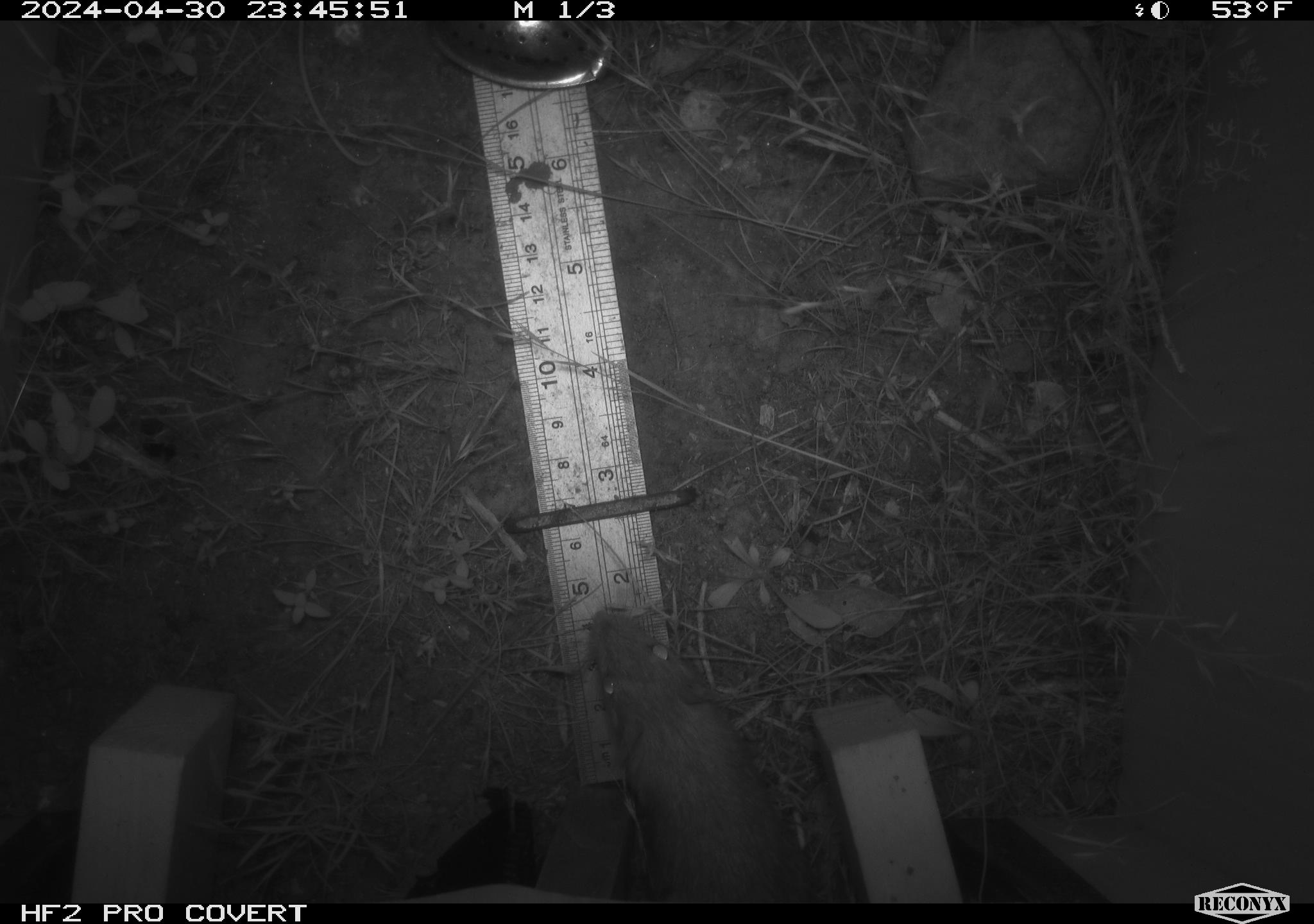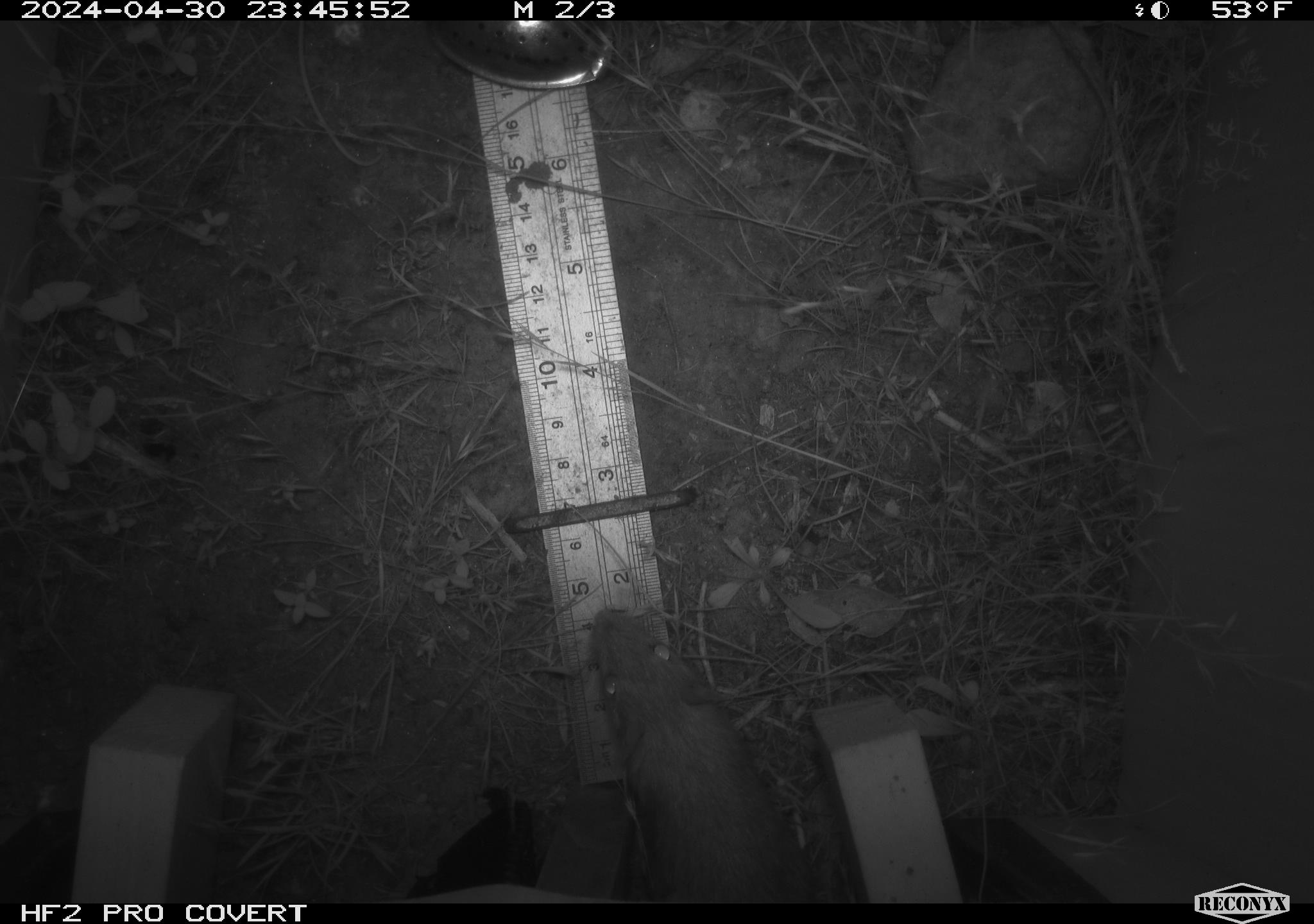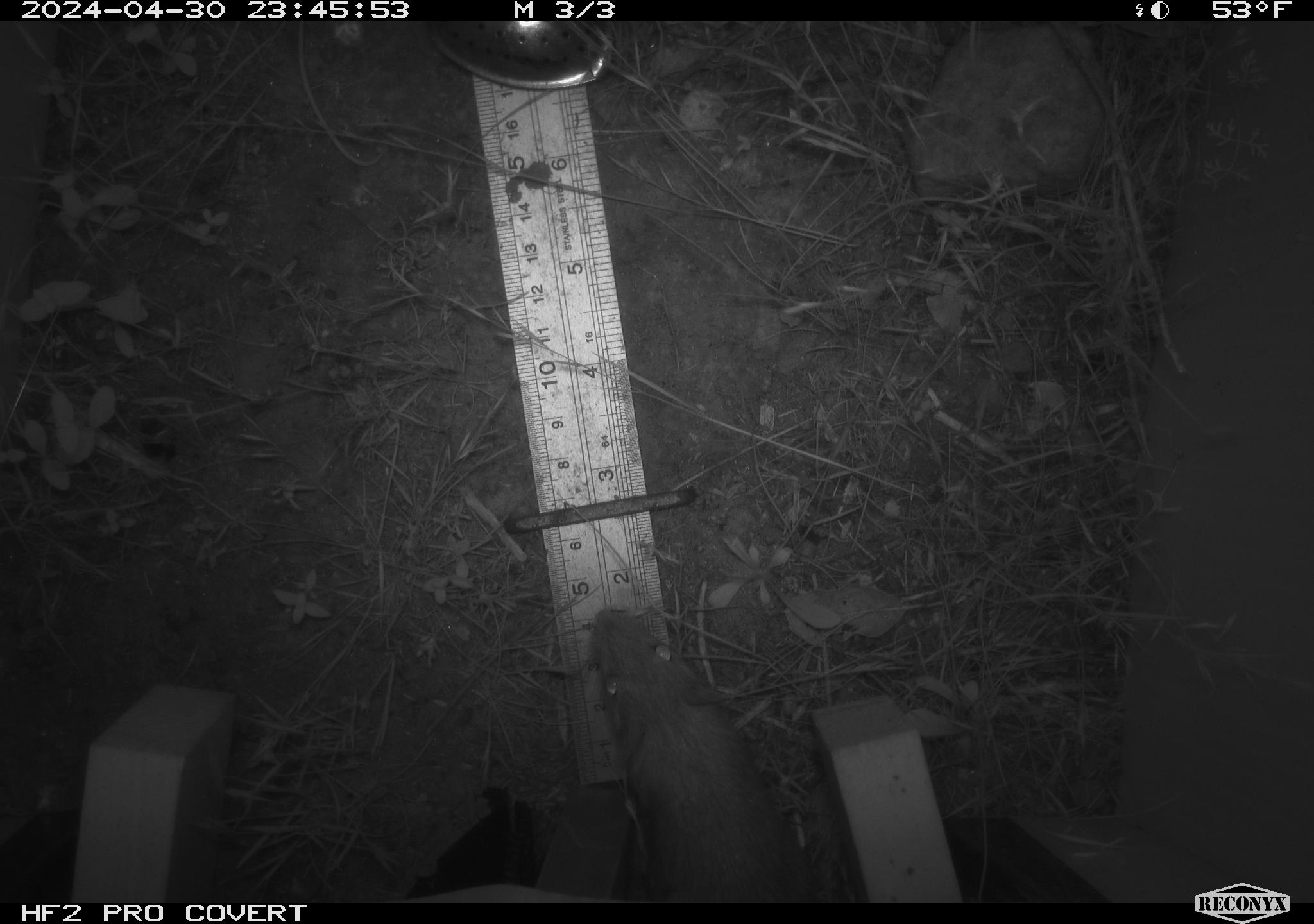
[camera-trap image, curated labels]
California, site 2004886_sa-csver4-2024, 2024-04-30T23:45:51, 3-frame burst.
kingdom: Animalia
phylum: Chordata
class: Mammalia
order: Rodentia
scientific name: Rodentia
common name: mouse species